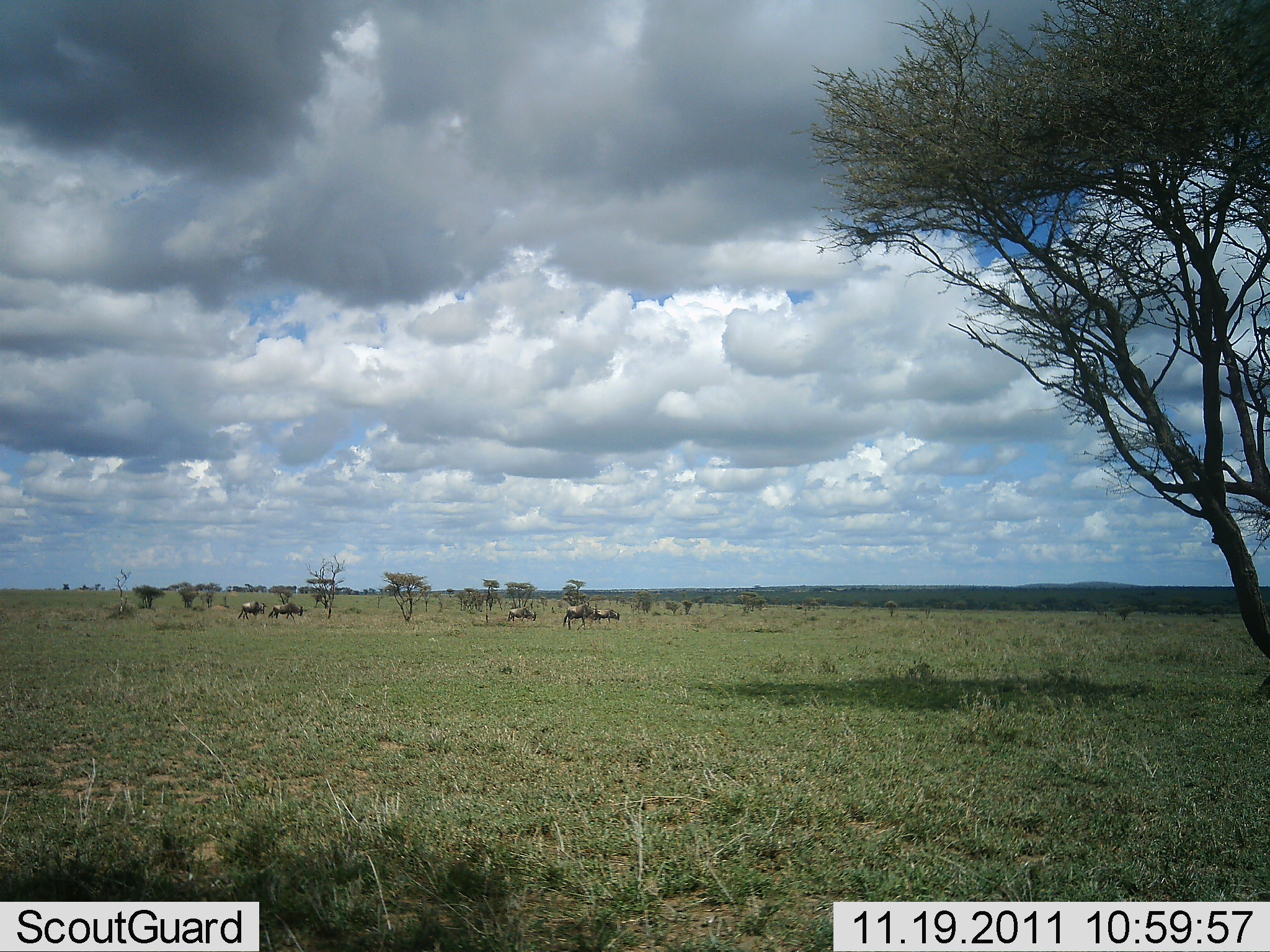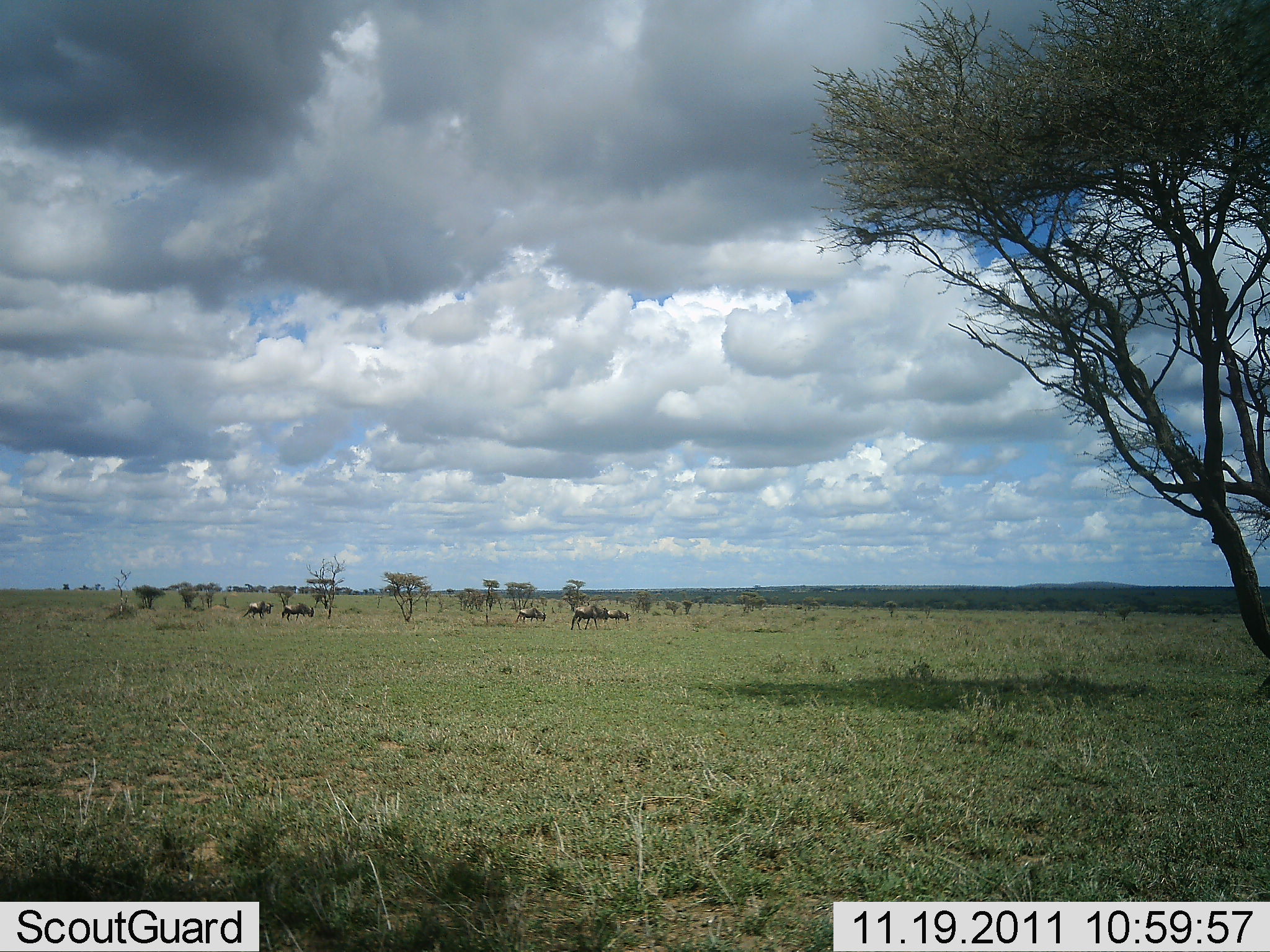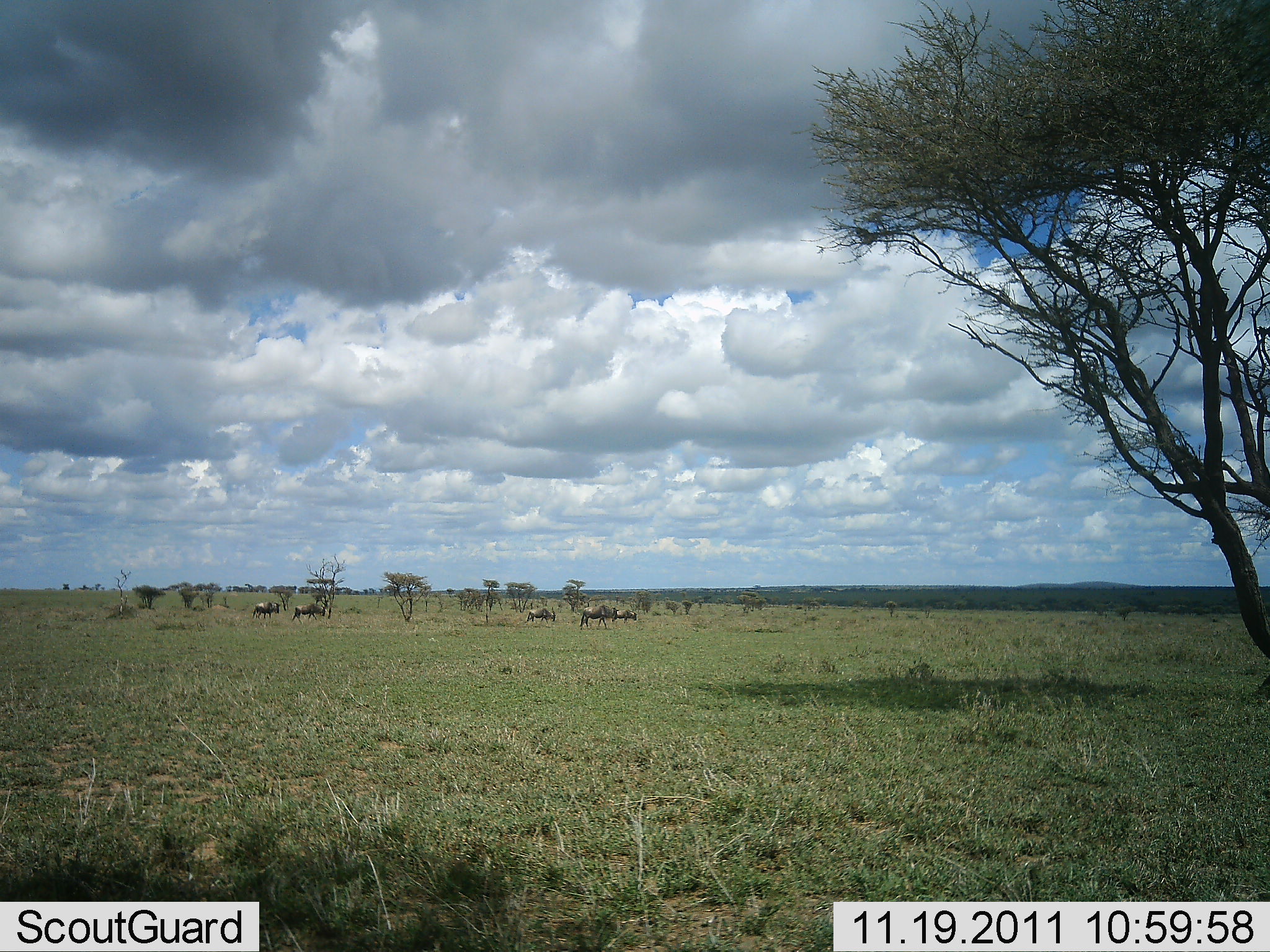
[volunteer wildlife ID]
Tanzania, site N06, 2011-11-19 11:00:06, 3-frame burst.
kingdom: Animalia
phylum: Chordata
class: Mammalia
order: Artiodactyla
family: Bovidae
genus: Connochaetes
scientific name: Connochaetes taurinus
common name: blue wildebeest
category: wildebeest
Wildebeest (blue wildebeest) (Connochaetes taurinus), count 6. Behavior (volunteer vote fractions): standing 10%, resting 0%, moving 80%, interacting 0%. Young present (vote fraction): 0%. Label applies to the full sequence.